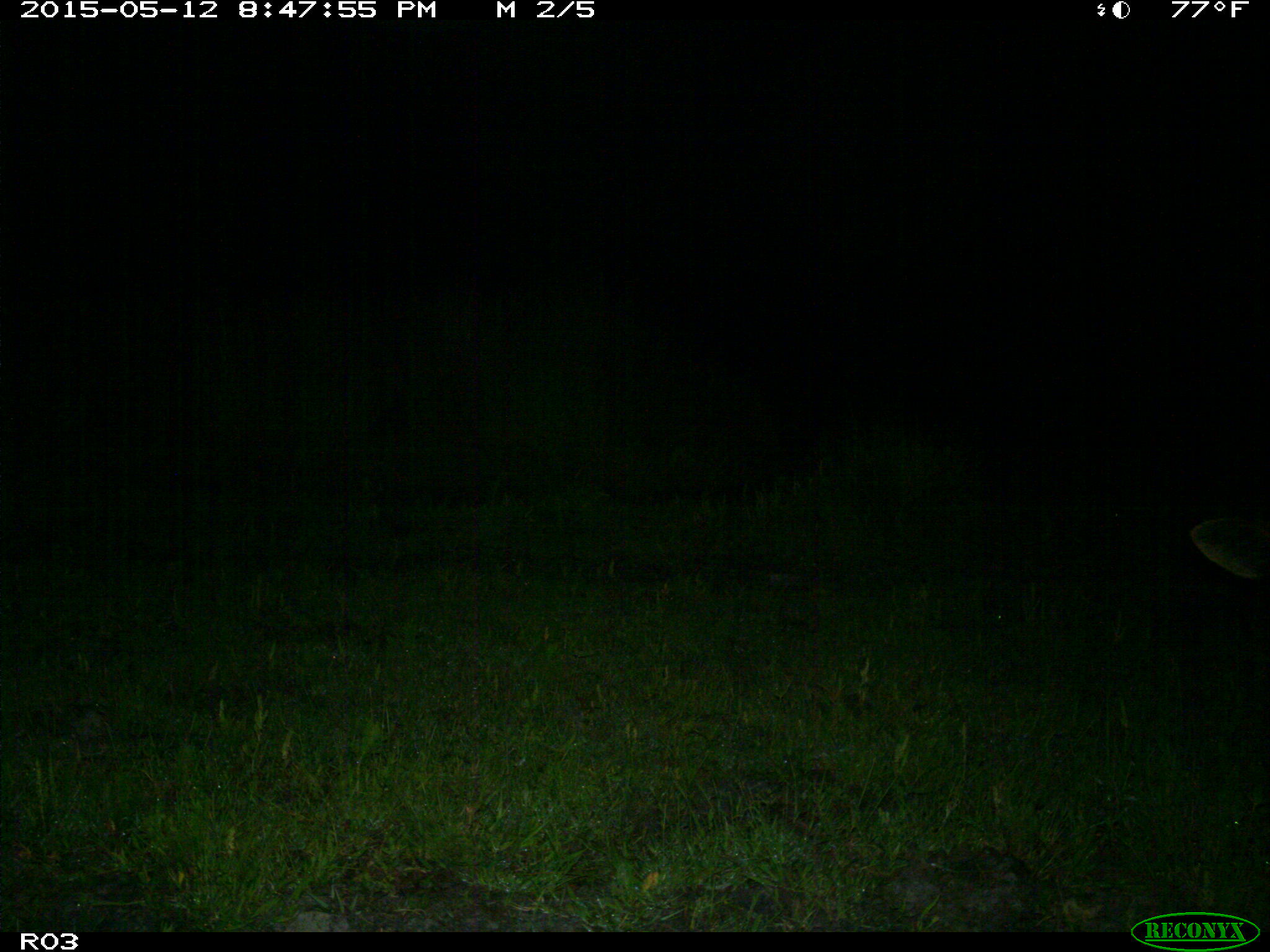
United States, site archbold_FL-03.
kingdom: Animalia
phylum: Chordata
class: Mammalia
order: Artiodactyla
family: Bovidae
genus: Bos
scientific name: Bos taurus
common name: domestic cow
Bos taurus (domestic cow).